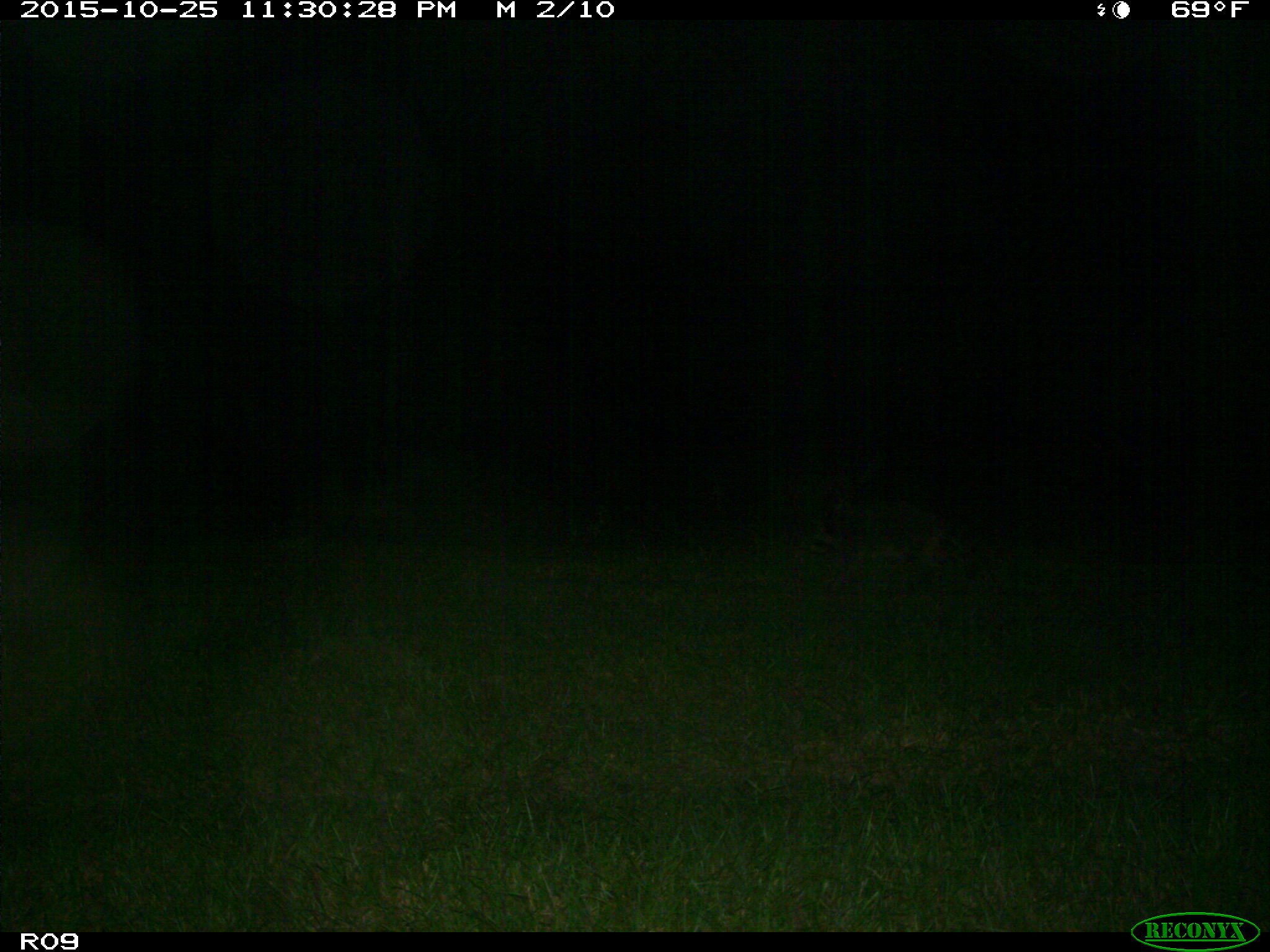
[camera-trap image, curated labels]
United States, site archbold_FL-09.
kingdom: Animalia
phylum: Chordata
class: Mammalia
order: Carnivora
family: Procyonidae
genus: Procyon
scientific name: Procyon lotor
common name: common raccoon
Procyon lotor (common raccoon).